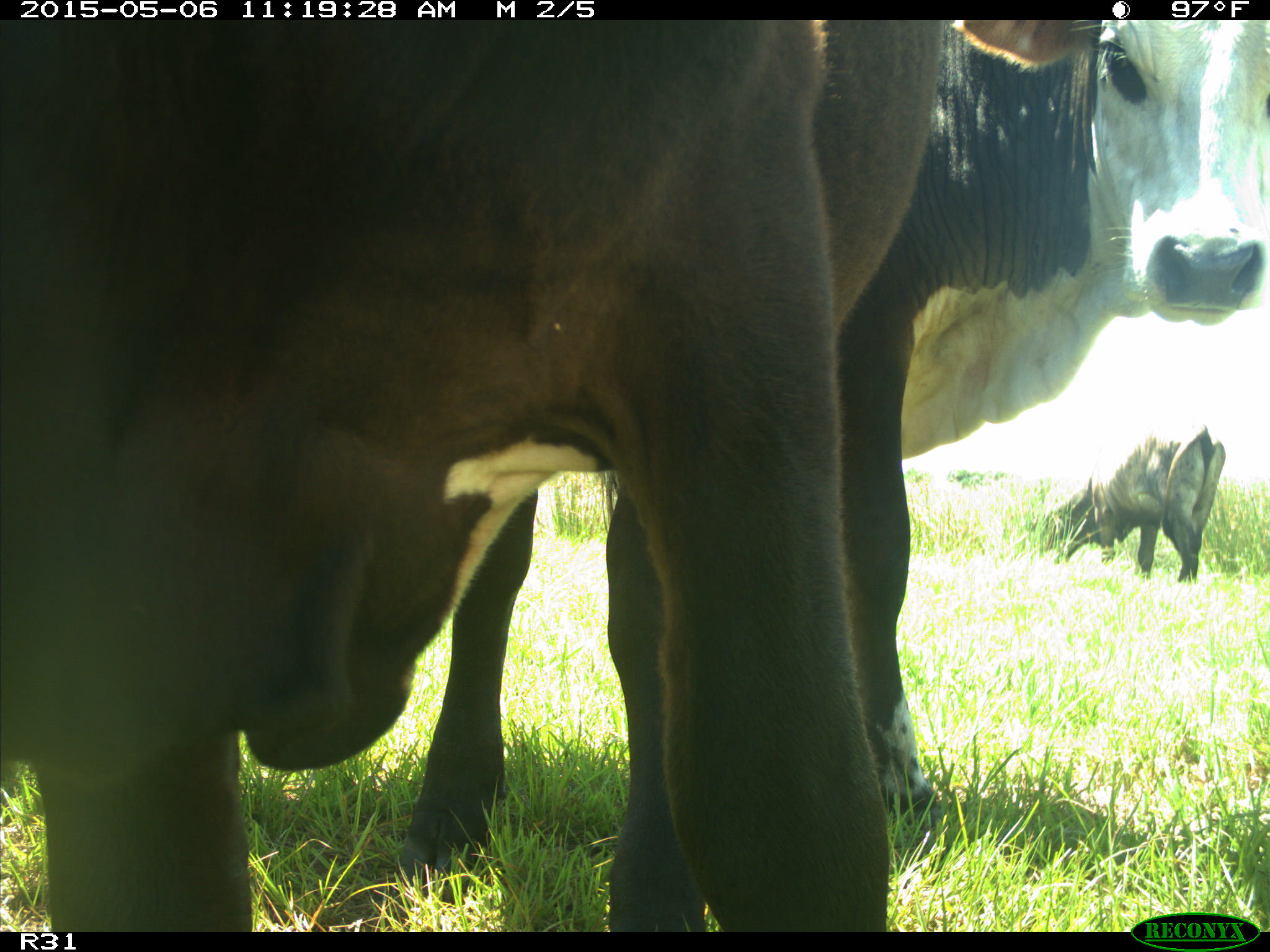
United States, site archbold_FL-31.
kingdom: Animalia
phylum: Chordata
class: Mammalia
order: Artiodactyla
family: Bovidae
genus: Bos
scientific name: Bos taurus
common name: domestic cow